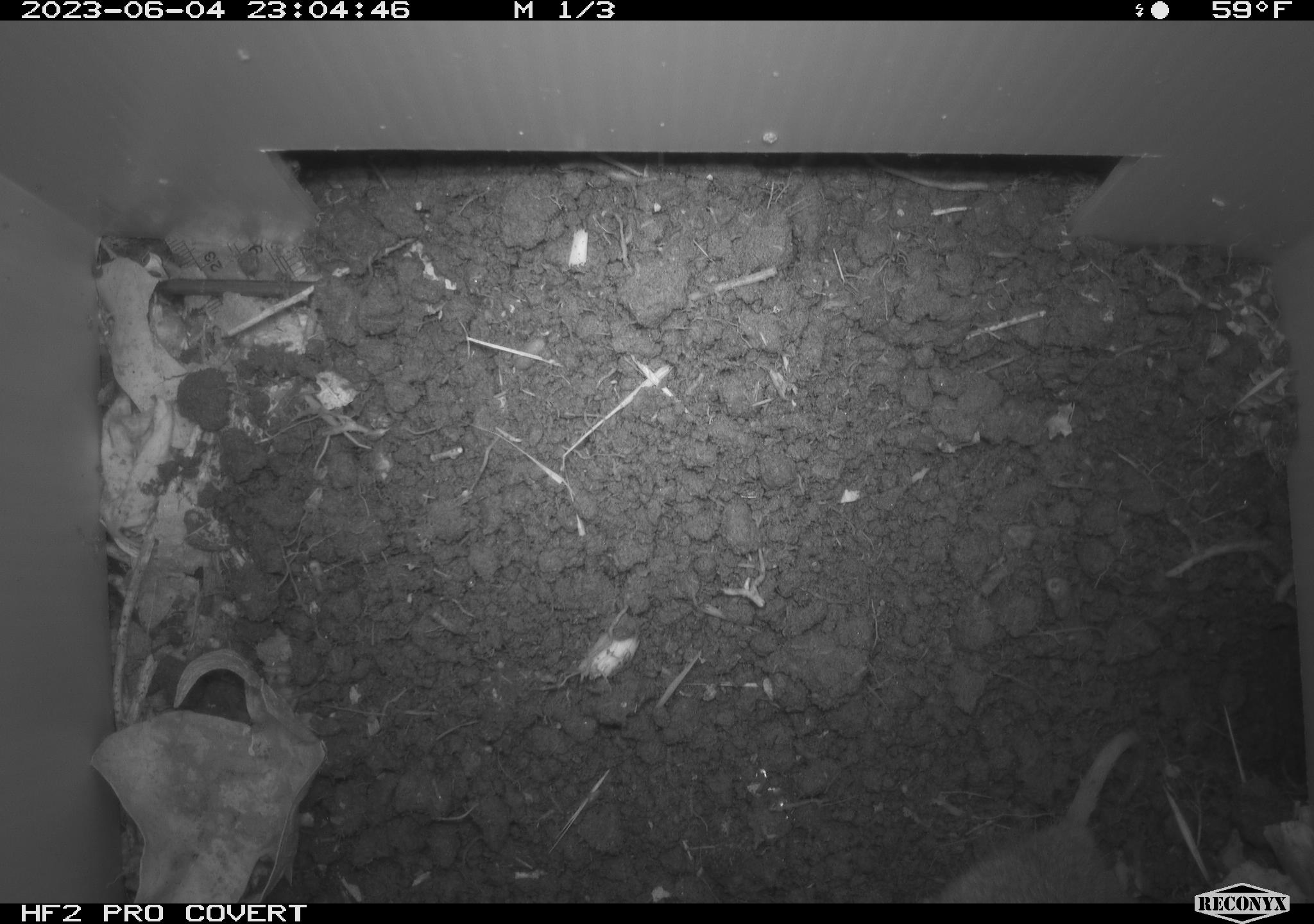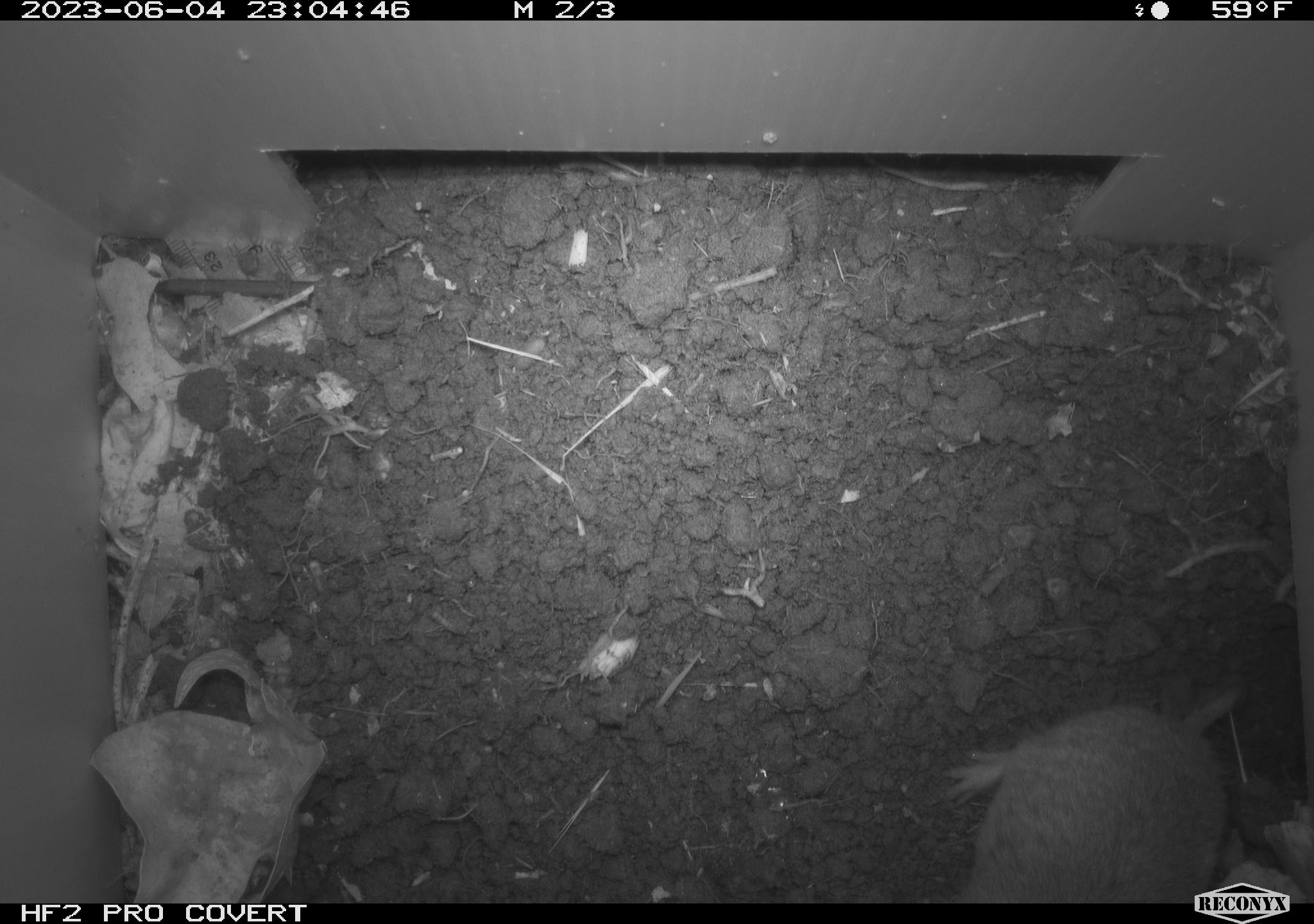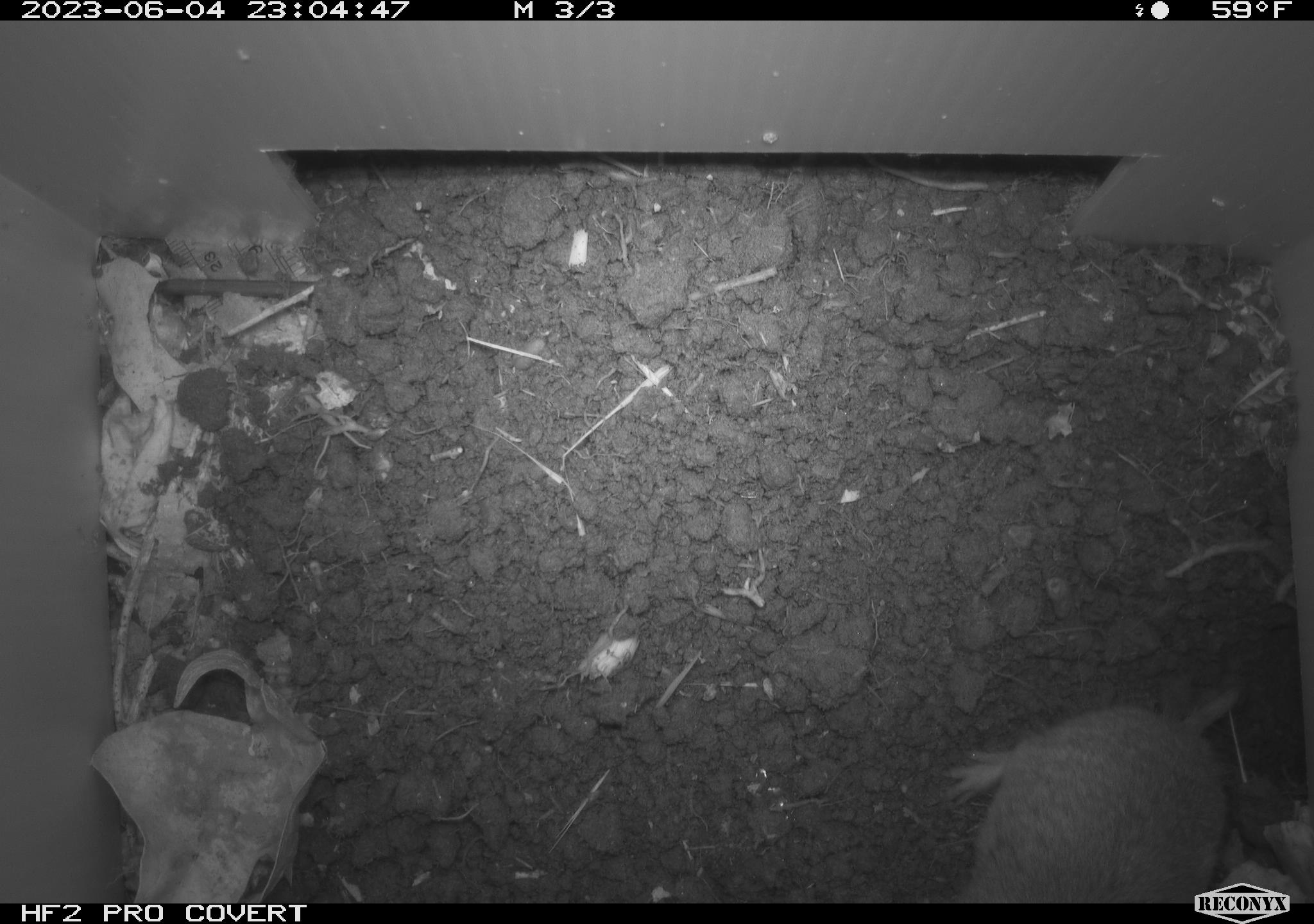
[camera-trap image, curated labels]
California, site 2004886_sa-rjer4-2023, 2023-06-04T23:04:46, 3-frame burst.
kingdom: Animalia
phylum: Chordata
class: Mammalia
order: Rodentia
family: Geomyidae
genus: Megascapheus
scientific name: Megascapheus bottae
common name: botta's pocket gopher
Botta's pocket gopher (Megascapheus bottae).